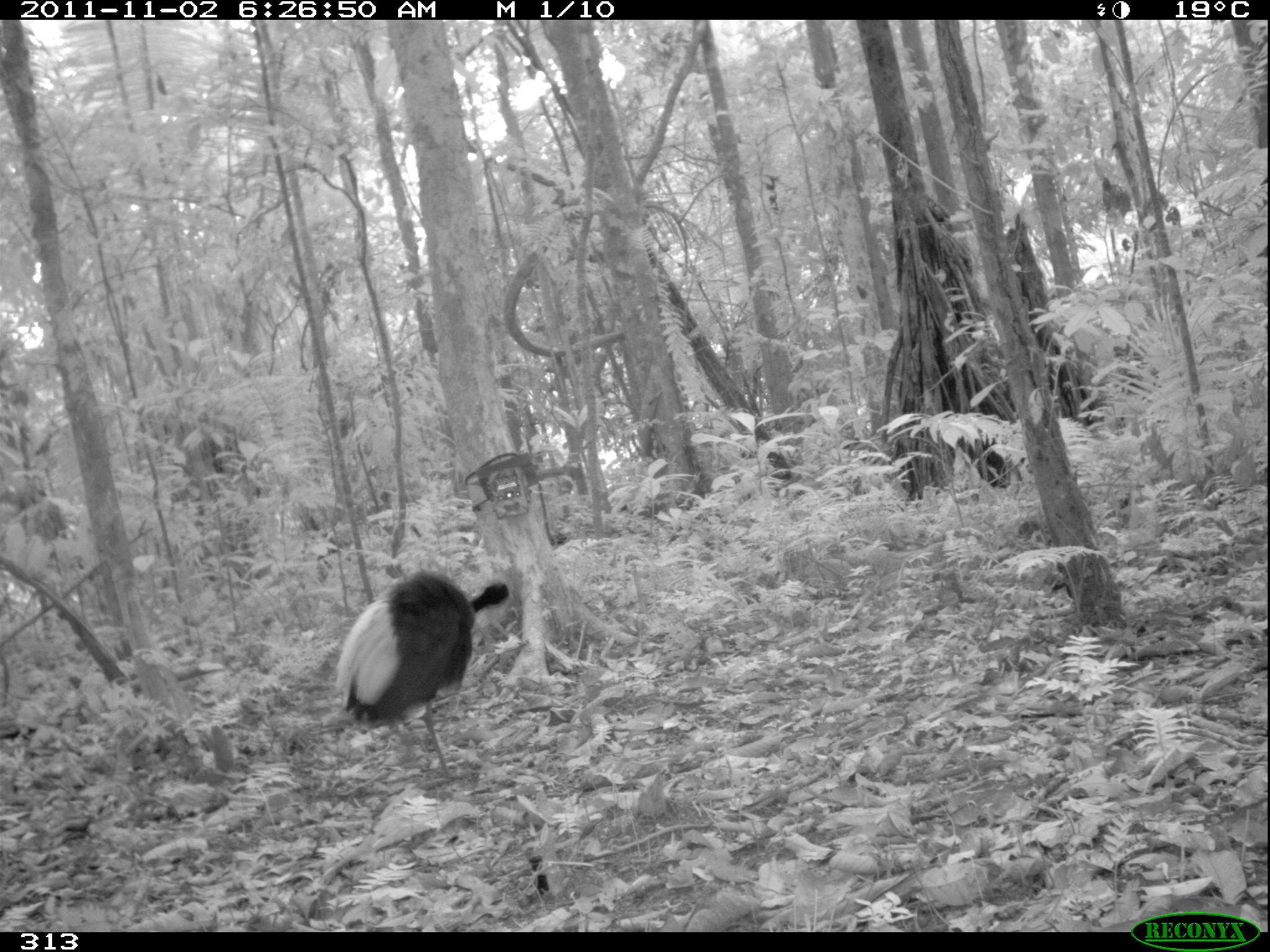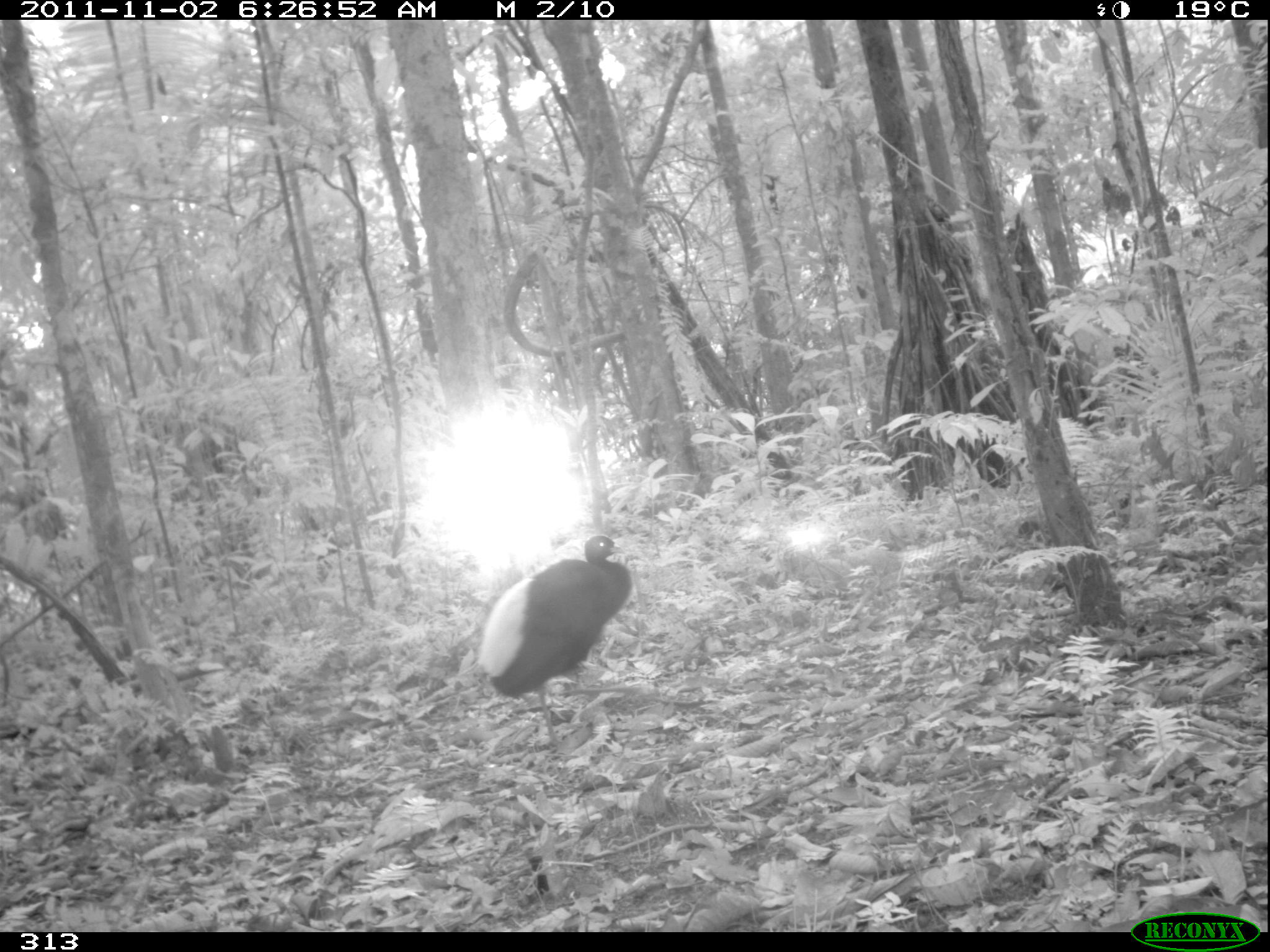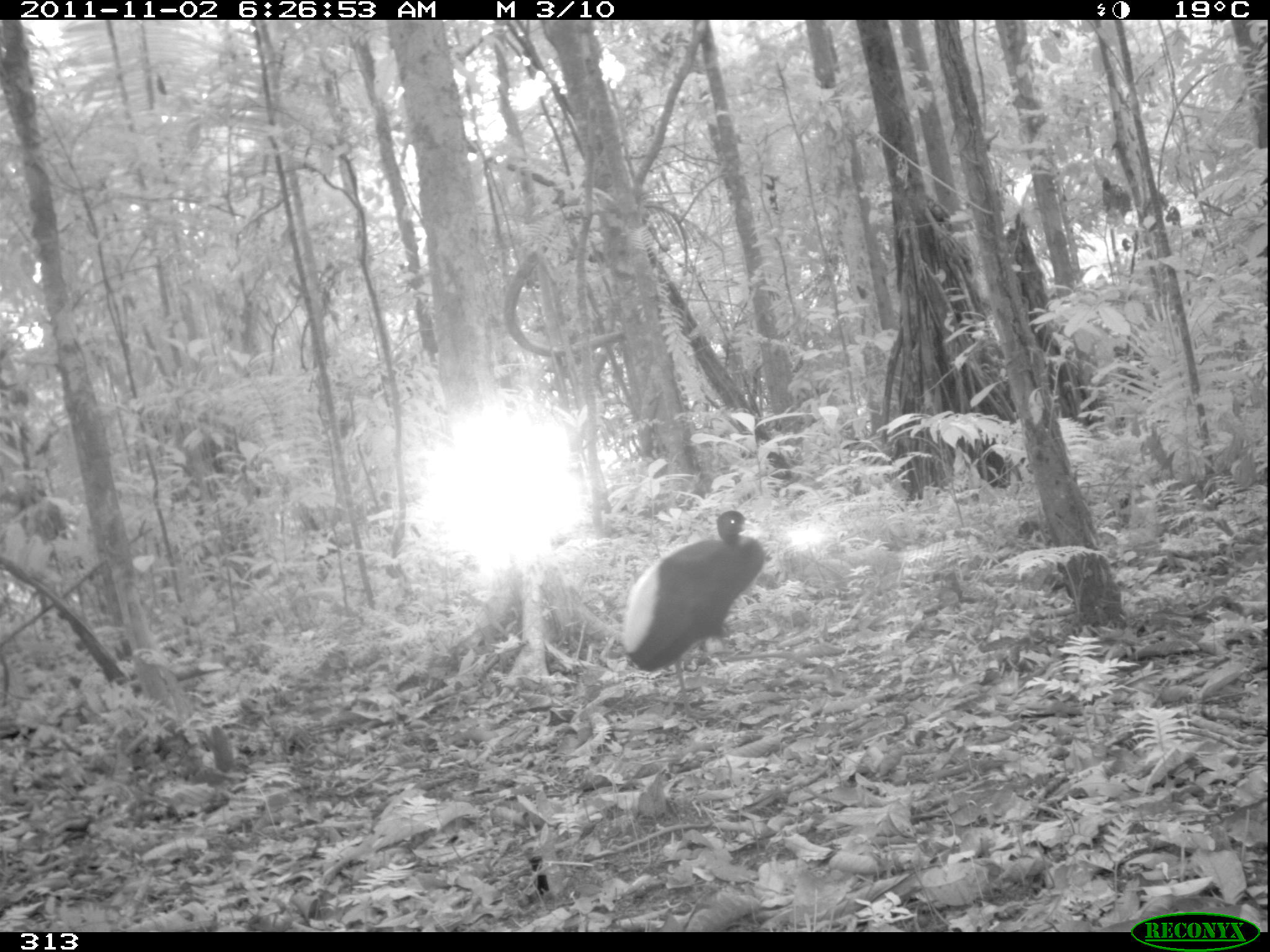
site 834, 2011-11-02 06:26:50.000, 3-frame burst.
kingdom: Animalia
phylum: Chordata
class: Aves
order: Gruiformes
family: Psophiidae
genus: Psophia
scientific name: Psophia leucoptera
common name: pale-winged trumpeter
Psophia leucoptera (pale-winged trumpeter).